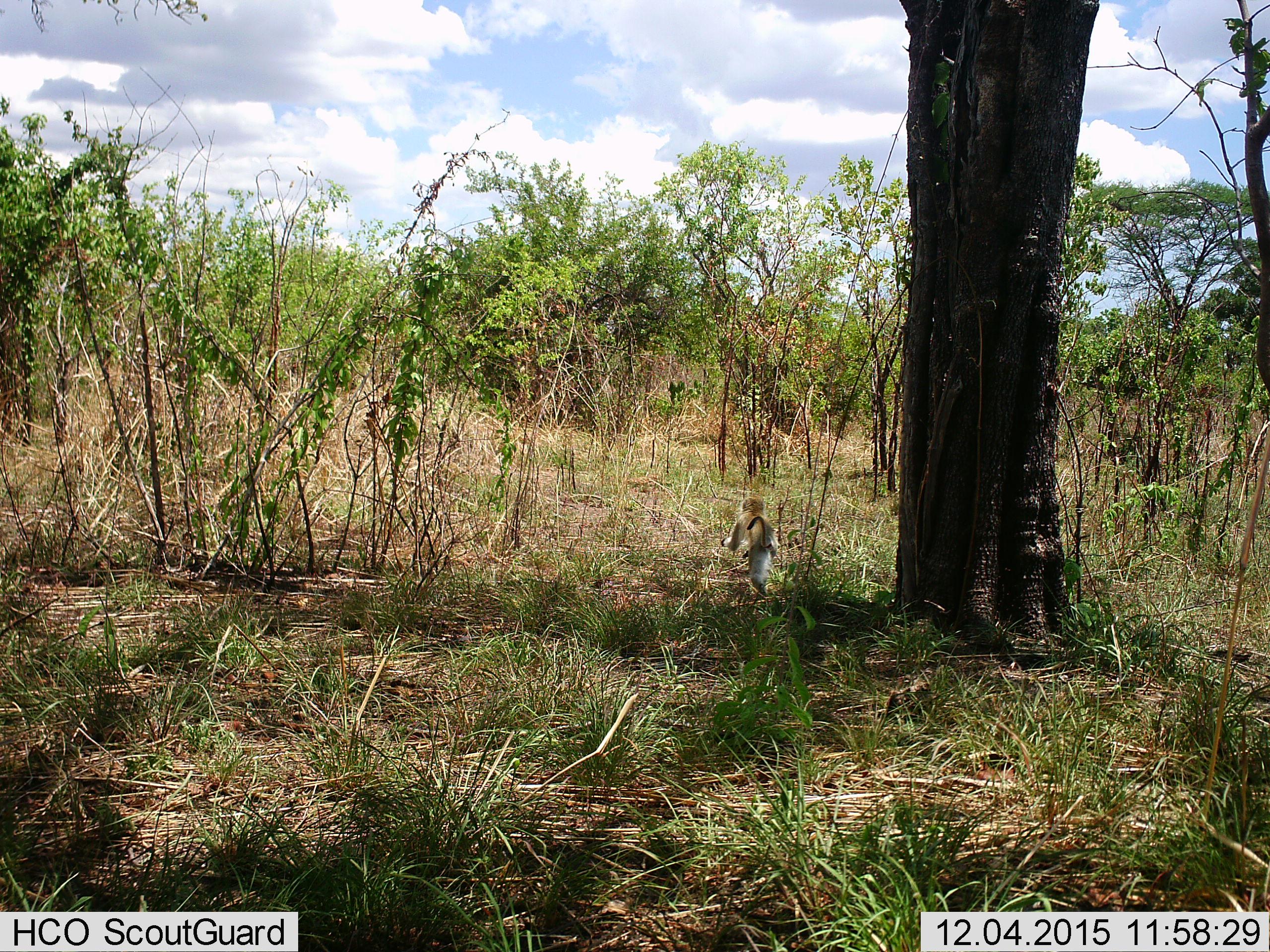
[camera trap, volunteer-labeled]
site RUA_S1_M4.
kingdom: Animalia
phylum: Chordata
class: Mammalia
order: Primates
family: Cercopithecidae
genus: Chlorocebus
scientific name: Chlorocebus pygerythrus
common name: vervet monkey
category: monkeyvervet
Monkeyvervet (vervet monkey) (Chlorocebus pygerythrus), count 1. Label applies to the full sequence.